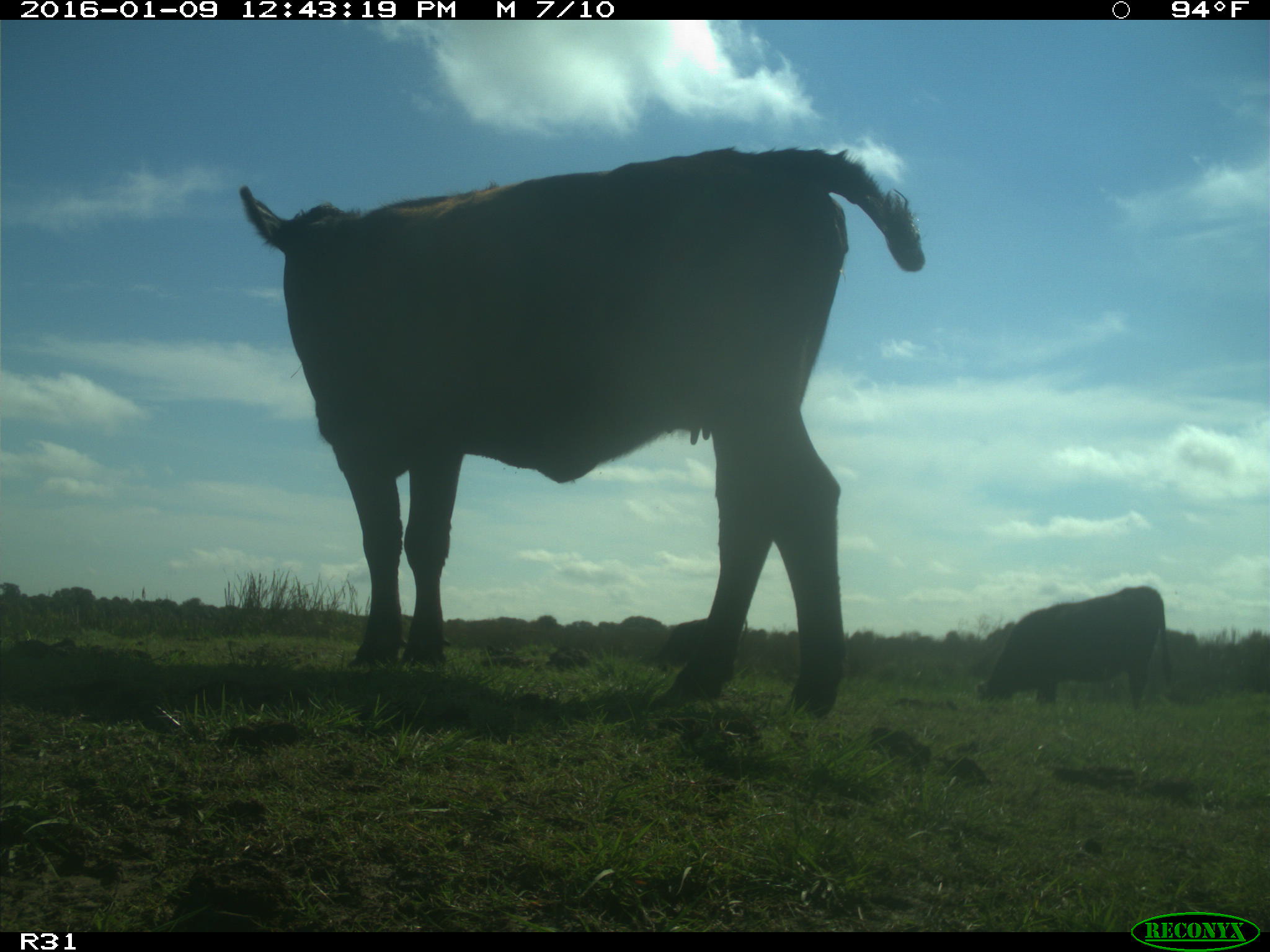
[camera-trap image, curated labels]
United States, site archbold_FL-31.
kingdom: Animalia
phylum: Chordata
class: Mammalia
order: Artiodactyla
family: Bovidae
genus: Bos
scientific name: Bos taurus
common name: domestic cow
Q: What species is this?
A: Bos taurus (domestic cow).